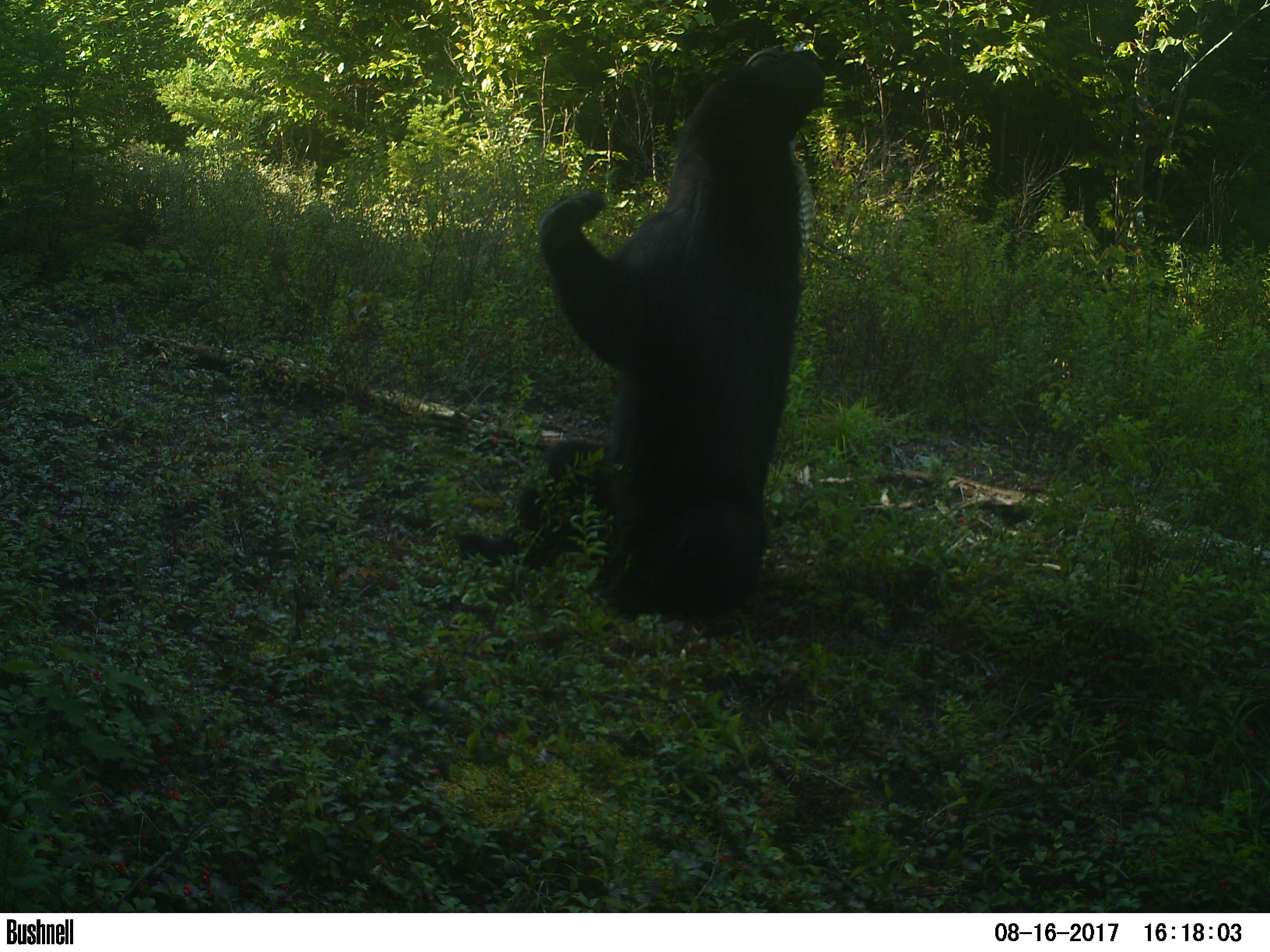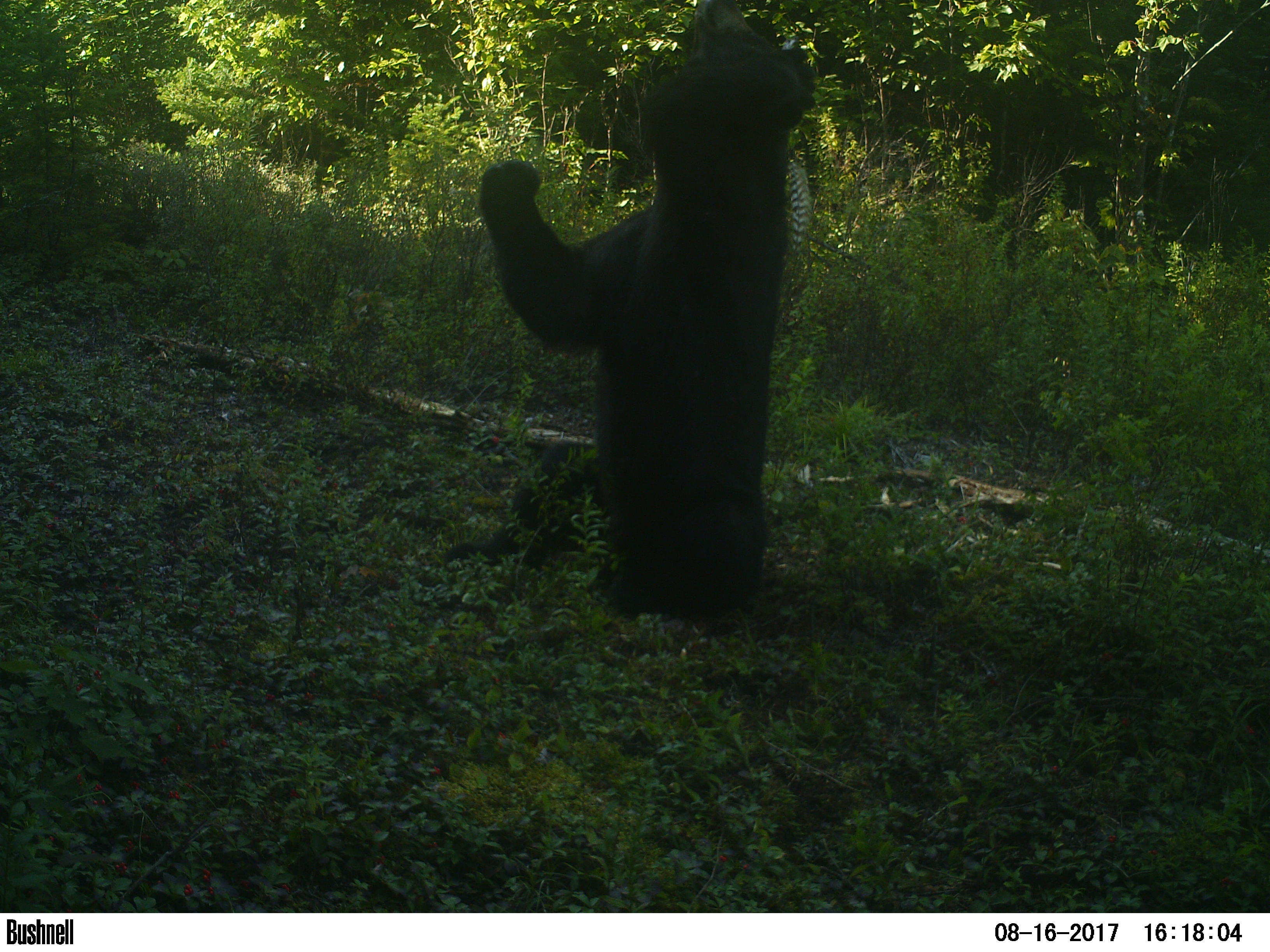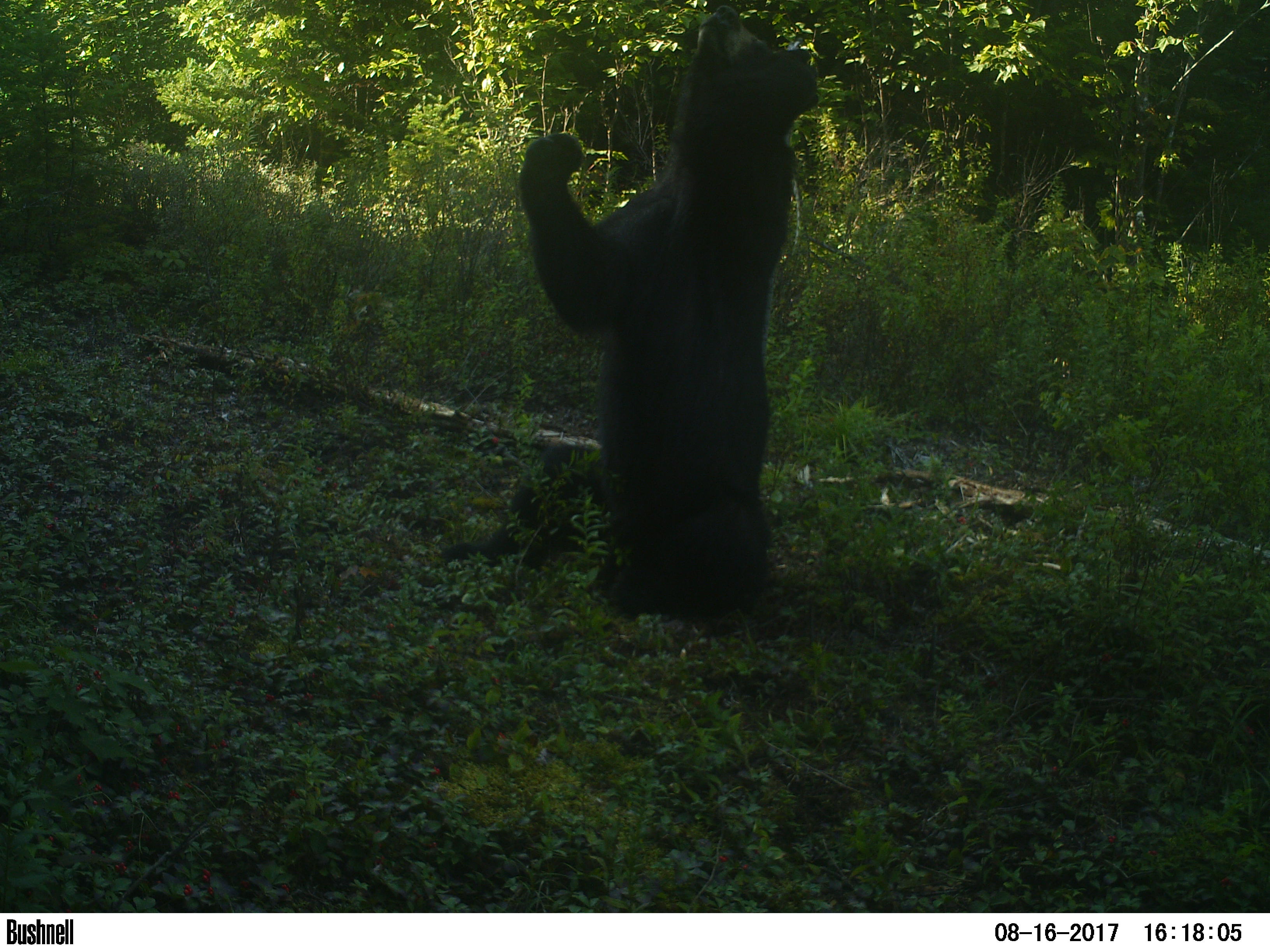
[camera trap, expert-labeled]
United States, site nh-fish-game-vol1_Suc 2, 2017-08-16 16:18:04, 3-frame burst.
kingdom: Animalia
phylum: Chordata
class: Mammalia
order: Carnivora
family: Ursidae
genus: Ursus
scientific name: Ursus americanus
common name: black bear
Black bear (Ursus americanus).